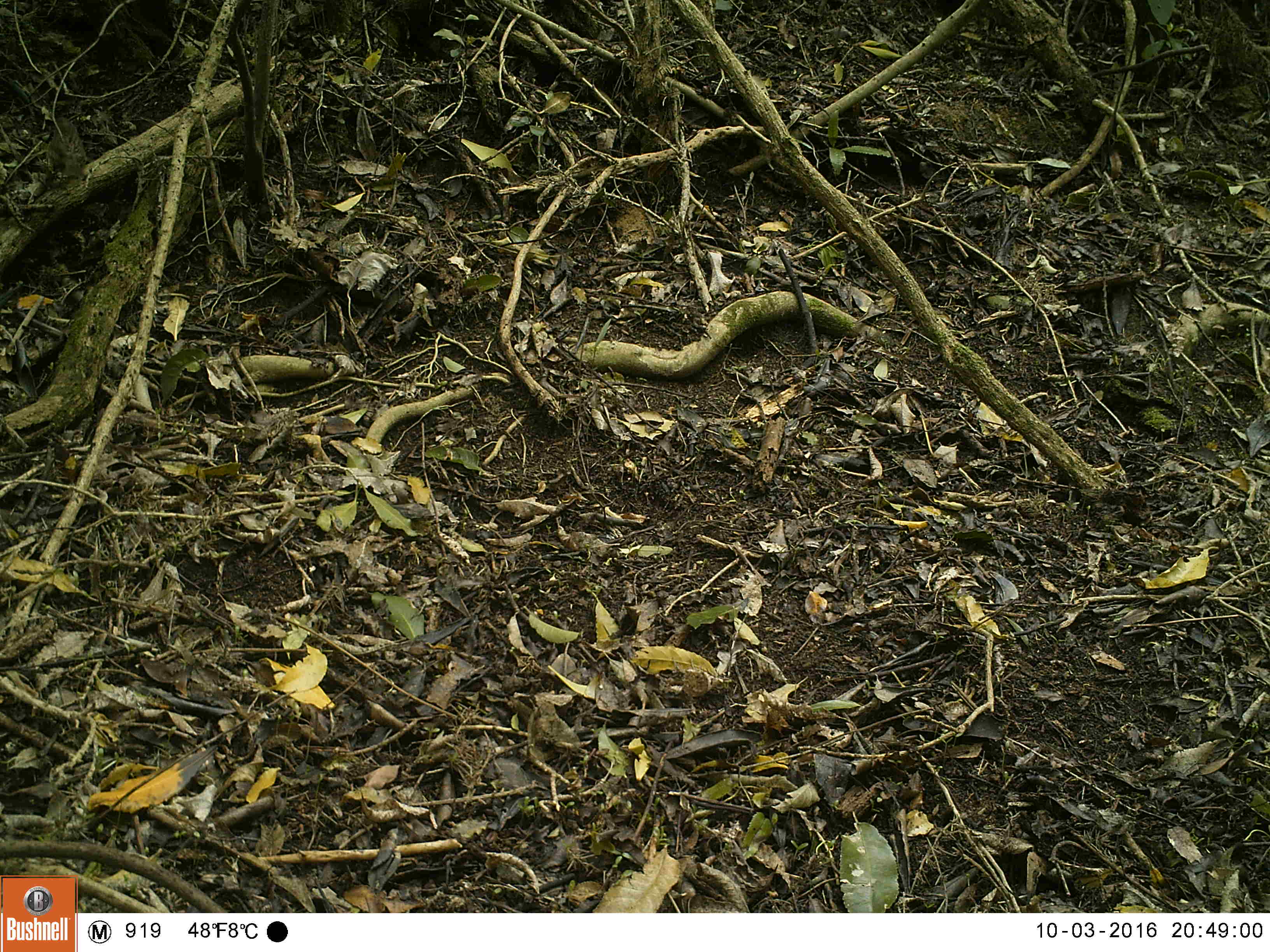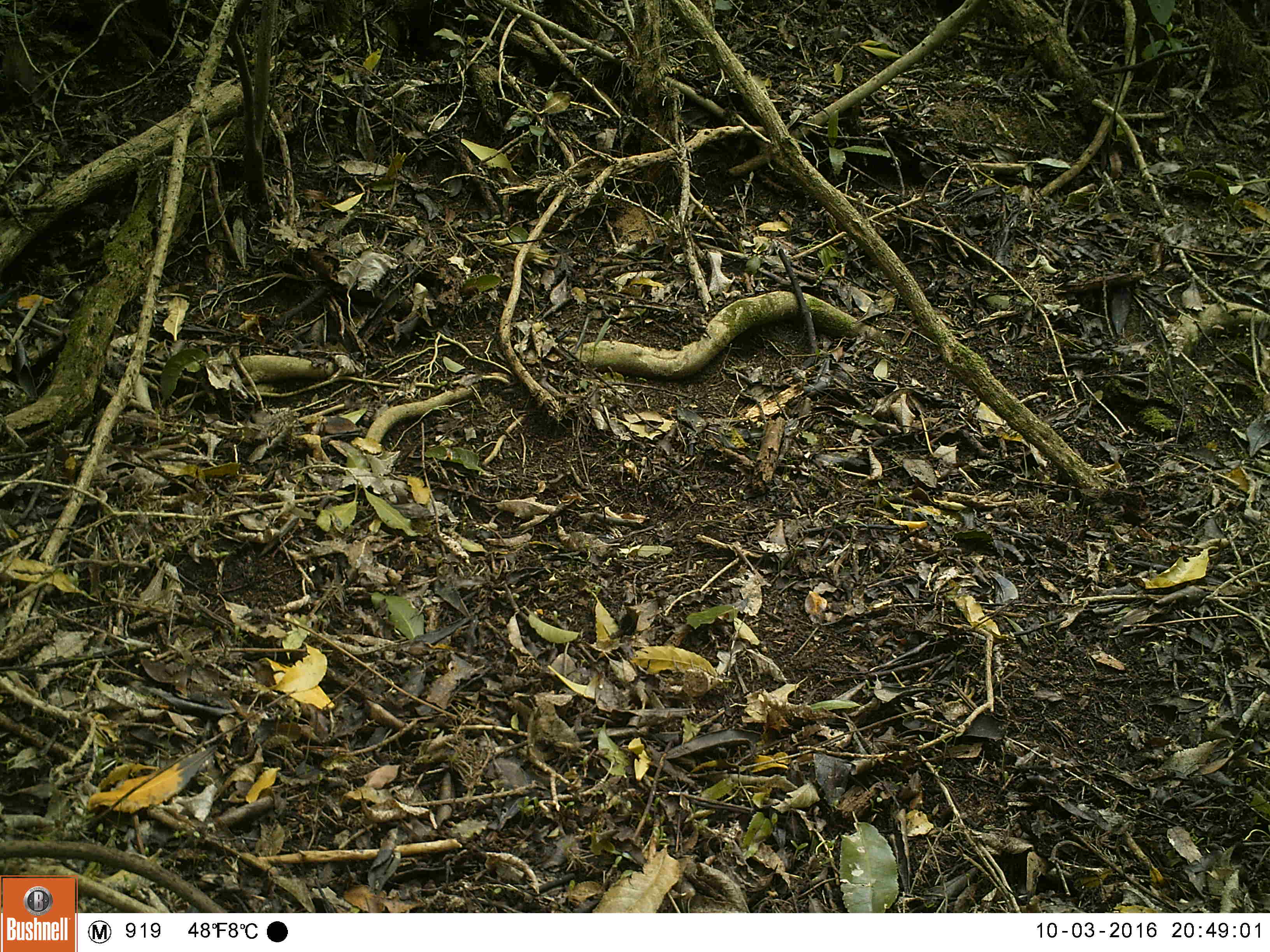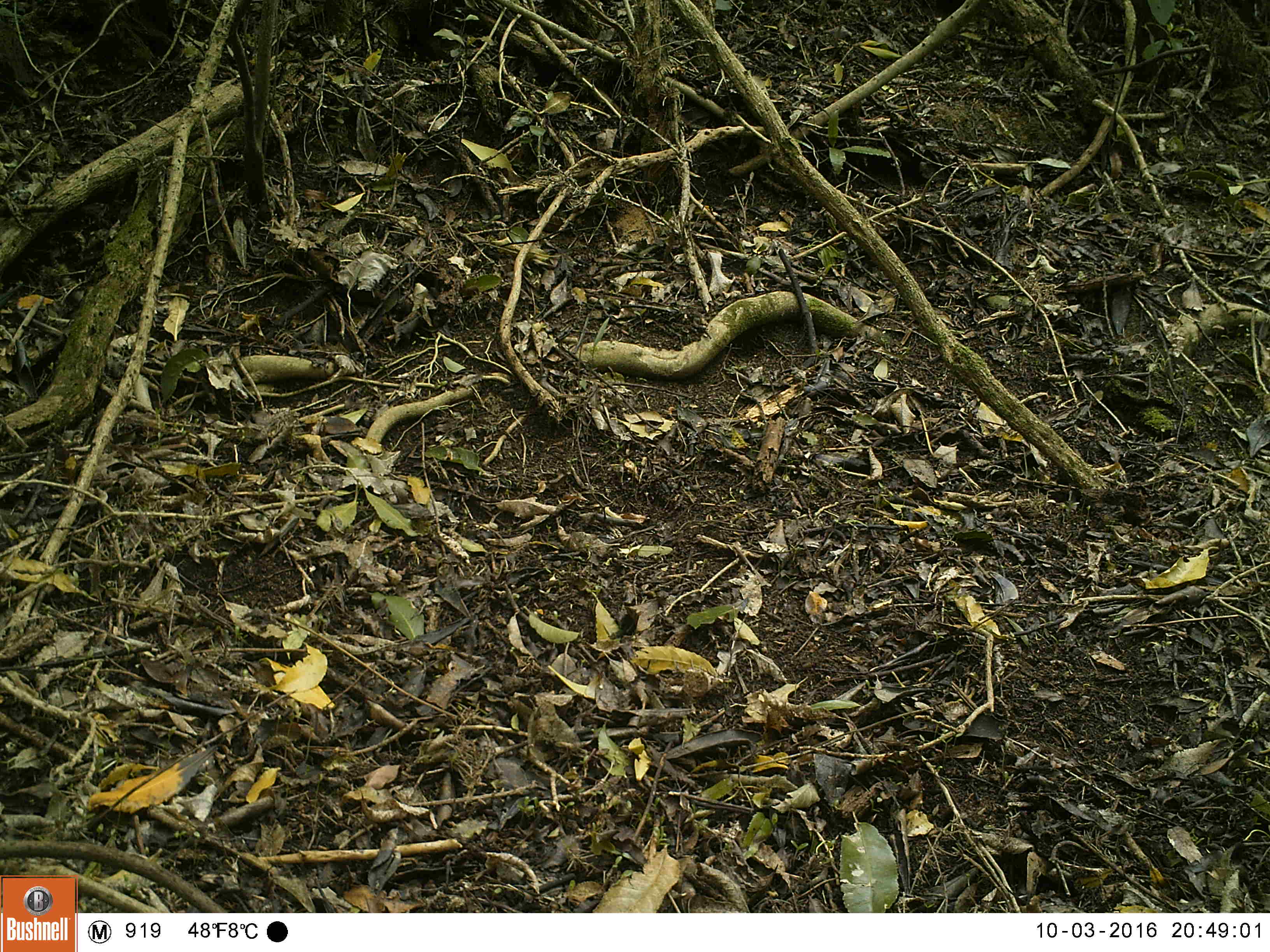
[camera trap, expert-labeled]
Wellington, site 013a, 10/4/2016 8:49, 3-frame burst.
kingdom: Animalia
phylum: Chordata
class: Aves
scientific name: Aves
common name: bird